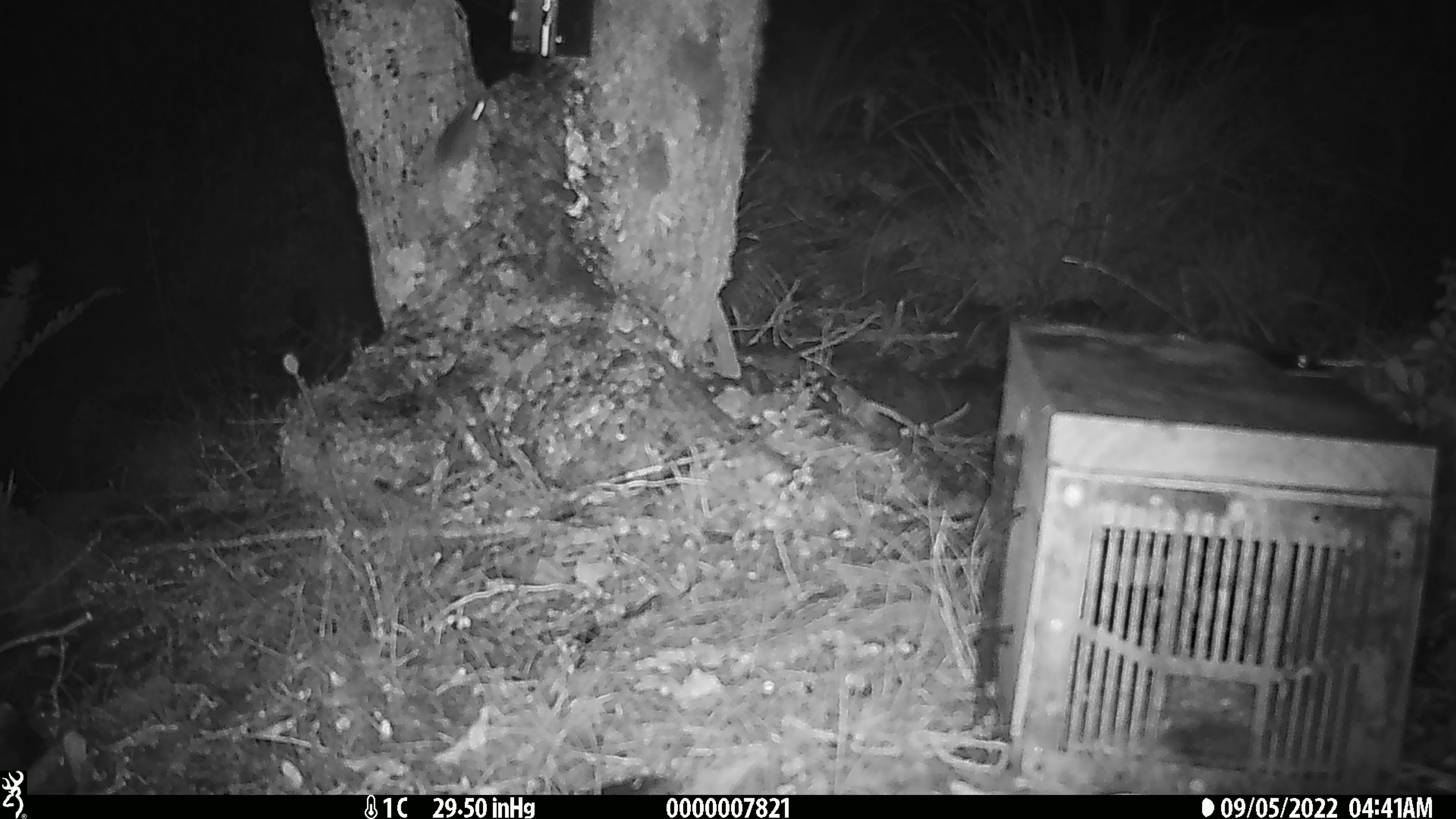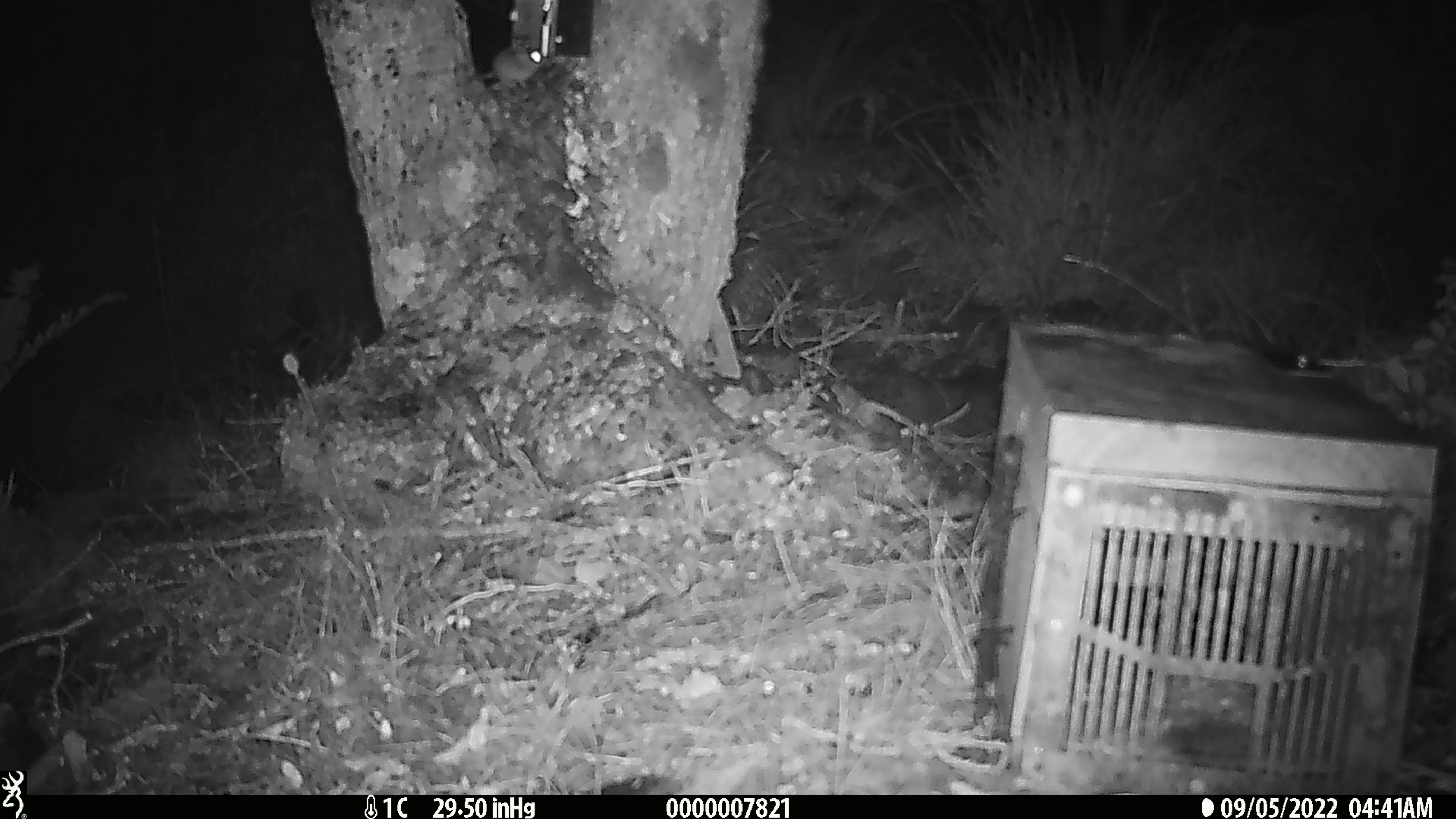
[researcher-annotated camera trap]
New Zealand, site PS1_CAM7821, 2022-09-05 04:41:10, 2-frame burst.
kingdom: Animalia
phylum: Chordata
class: Mammalia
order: Rodentia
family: Muridae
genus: Mus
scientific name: Mus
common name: mouse